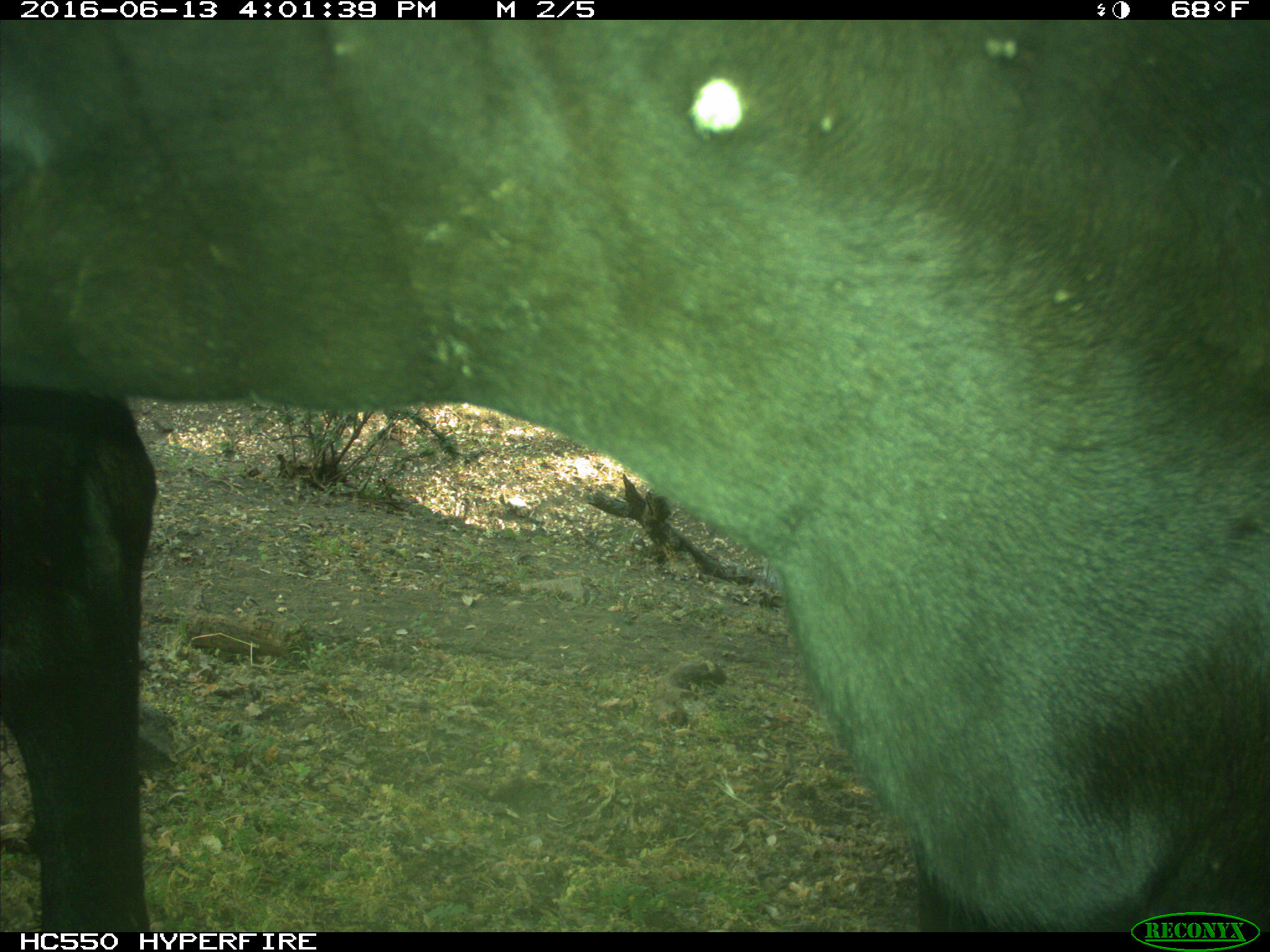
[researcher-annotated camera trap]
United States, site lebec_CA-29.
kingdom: Animalia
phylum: Chordata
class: Mammalia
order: Artiodactyla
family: Bovidae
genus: Bos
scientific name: Bos taurus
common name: domestic cow